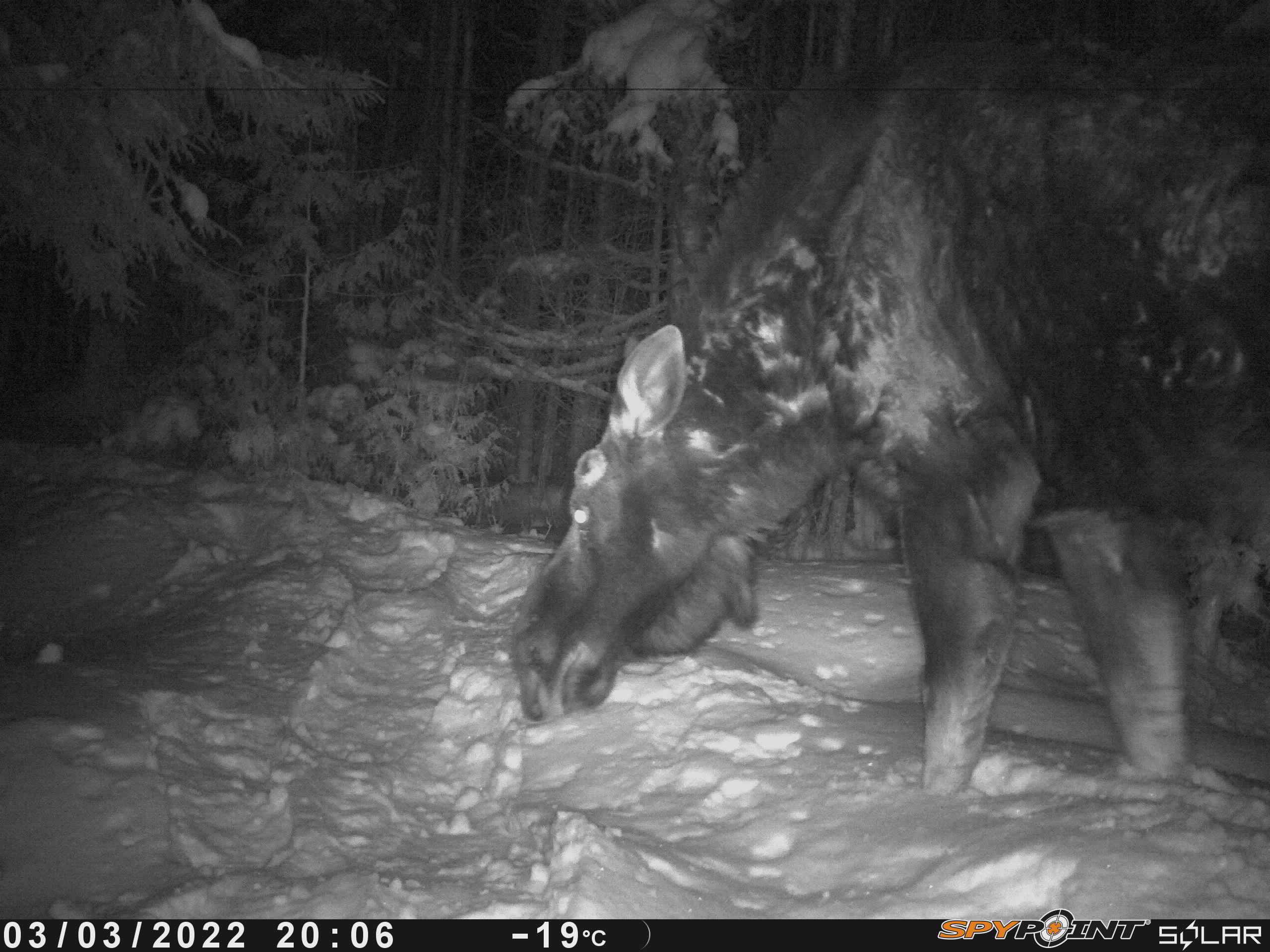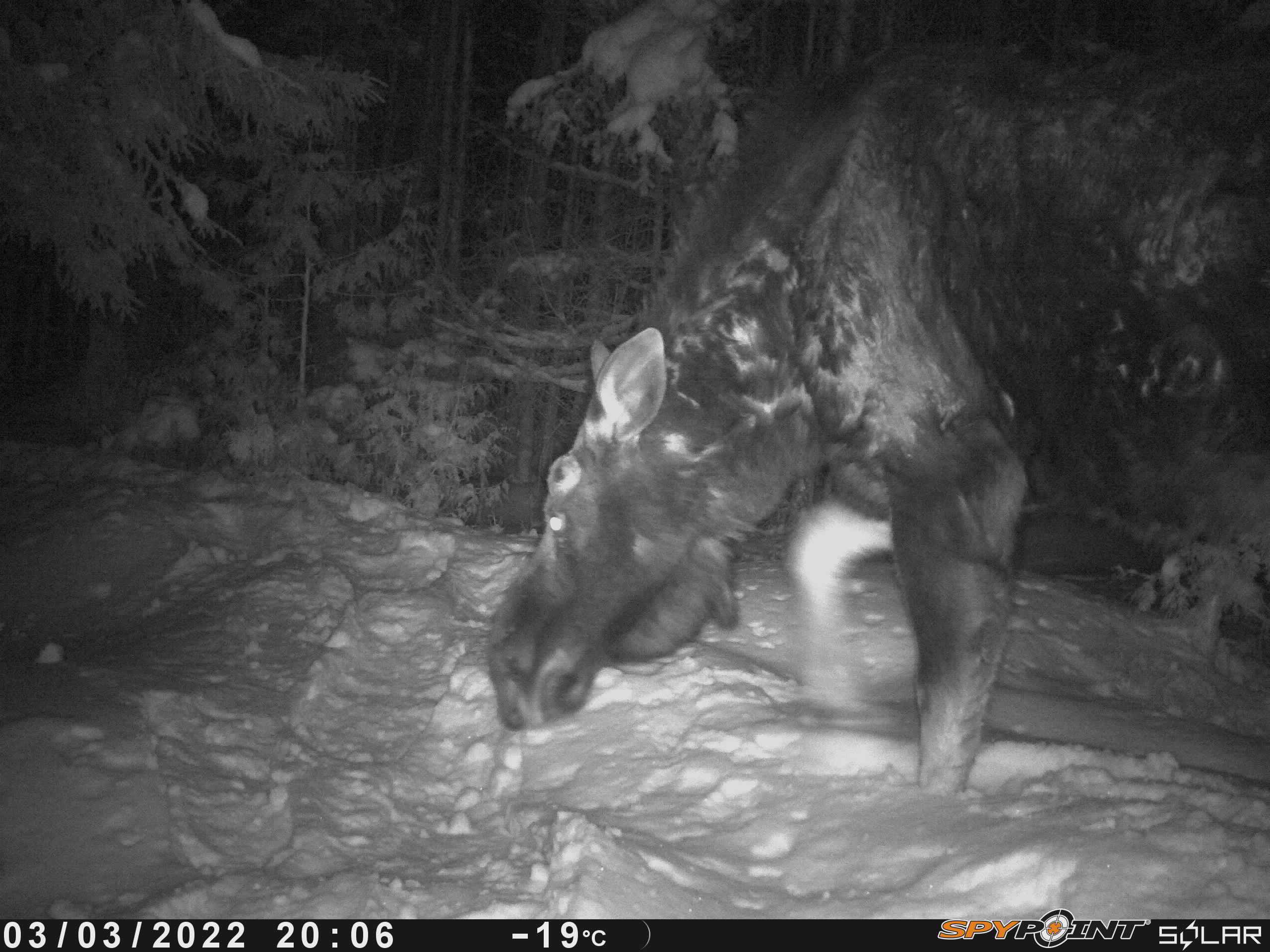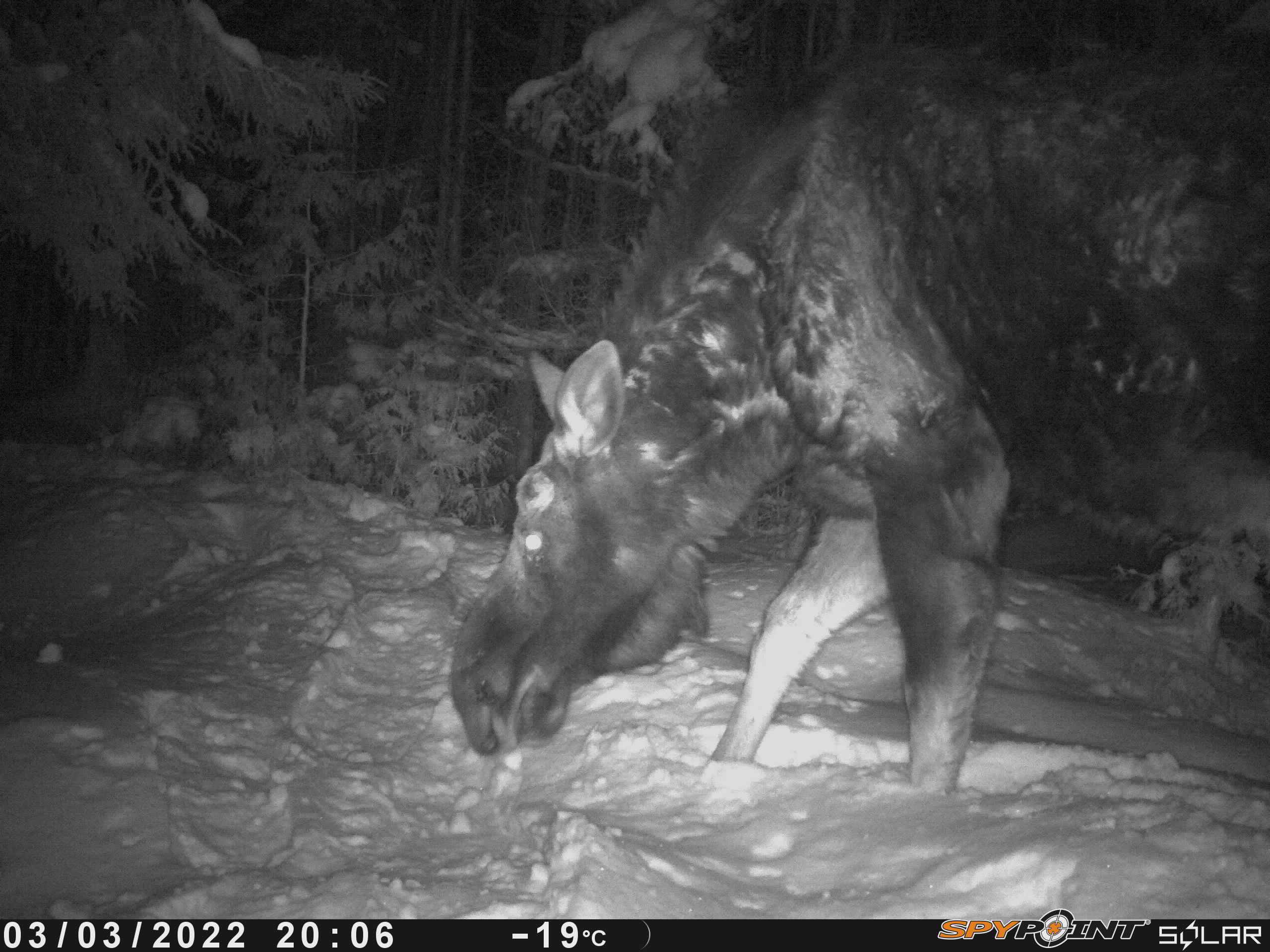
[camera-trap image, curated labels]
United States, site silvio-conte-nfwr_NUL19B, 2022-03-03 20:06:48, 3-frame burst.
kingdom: Animalia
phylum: Chordata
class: Mammalia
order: Artiodactyla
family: Cervidae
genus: Alces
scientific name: Alces alces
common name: moose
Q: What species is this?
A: Moose (Alces alces).